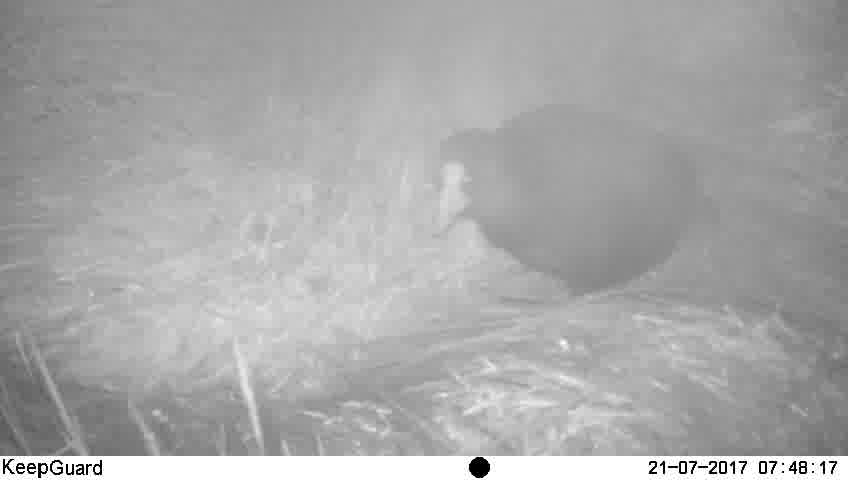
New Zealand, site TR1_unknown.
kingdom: Animalia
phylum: Chordata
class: Aves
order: Gruiformes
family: Rallidae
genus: Porphyrio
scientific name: Porphyrio mantelli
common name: takahe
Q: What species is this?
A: Takahe (Porphyrio mantelli).